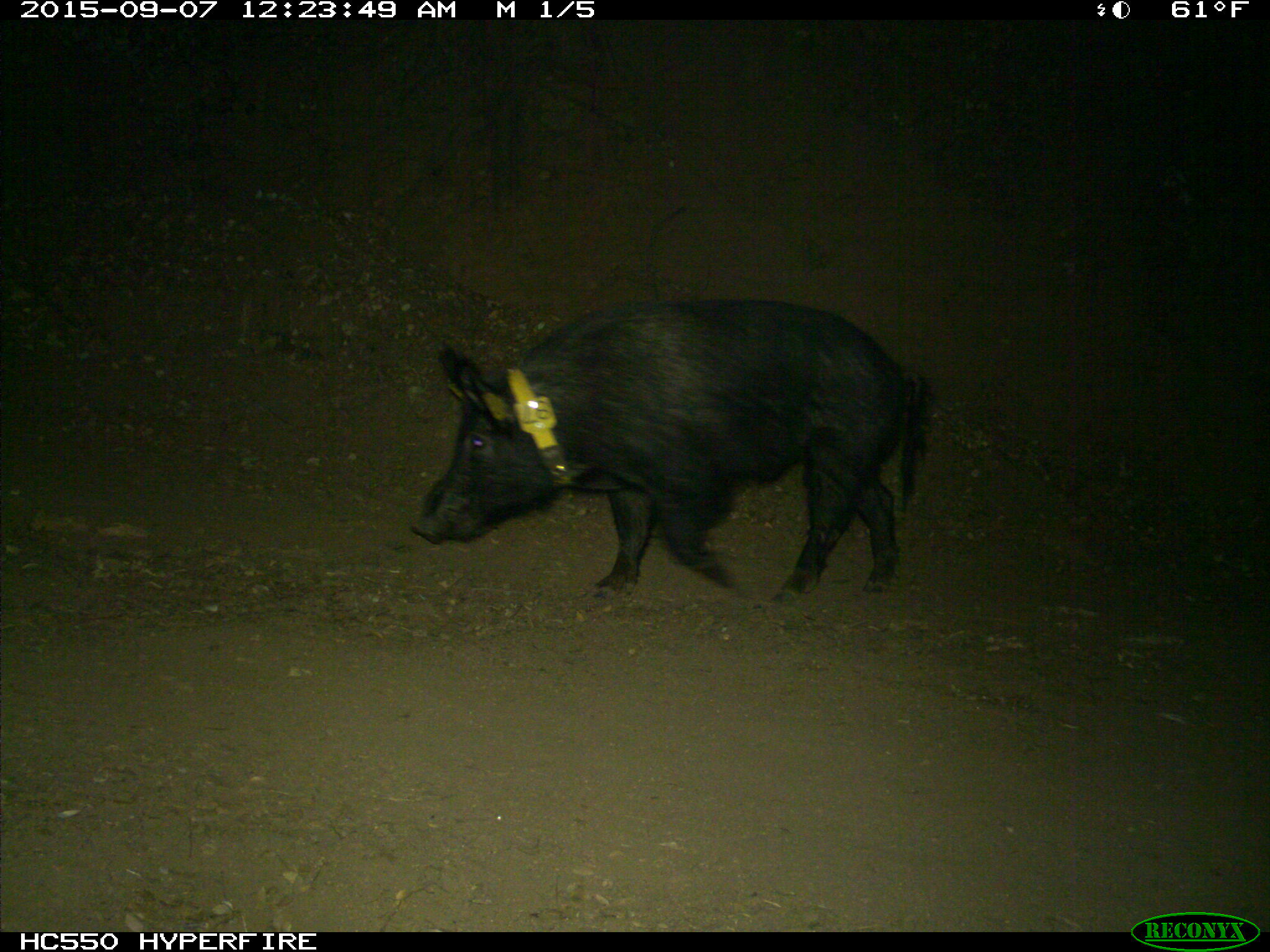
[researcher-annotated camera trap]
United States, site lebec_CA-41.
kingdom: Animalia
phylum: Chordata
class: Mammalia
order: Artiodactyla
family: Suidae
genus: Sus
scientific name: Sus scrofa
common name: wild boar